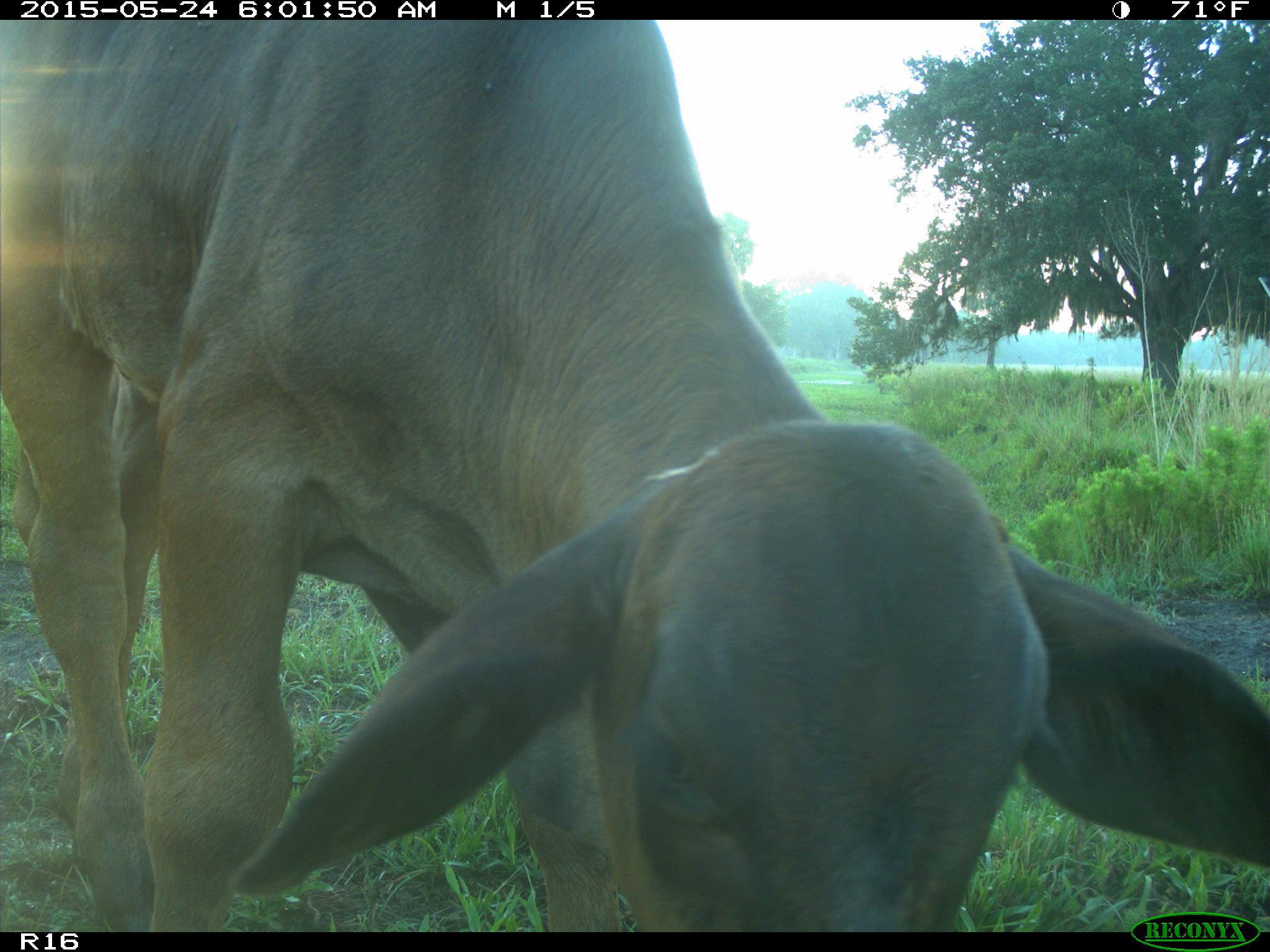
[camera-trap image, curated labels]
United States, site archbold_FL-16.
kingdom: Animalia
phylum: Chordata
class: Mammalia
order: Artiodactyla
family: Bovidae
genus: Bos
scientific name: Bos taurus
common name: domestic cow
Bos taurus (domestic cow).